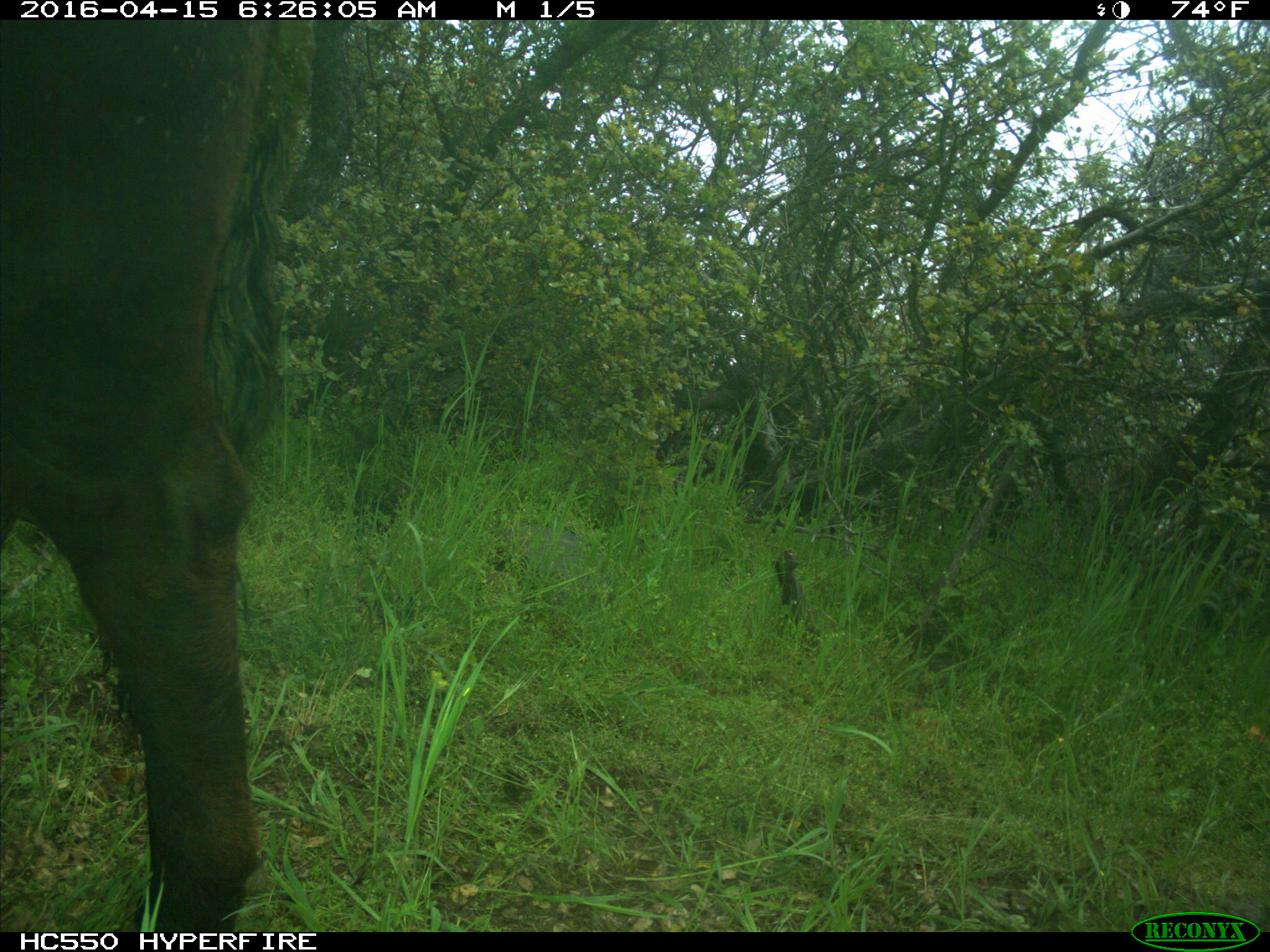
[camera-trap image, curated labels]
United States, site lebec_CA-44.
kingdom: Animalia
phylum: Chordata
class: Mammalia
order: Artiodactyla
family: Bovidae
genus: Bos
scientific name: Bos taurus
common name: domestic cow